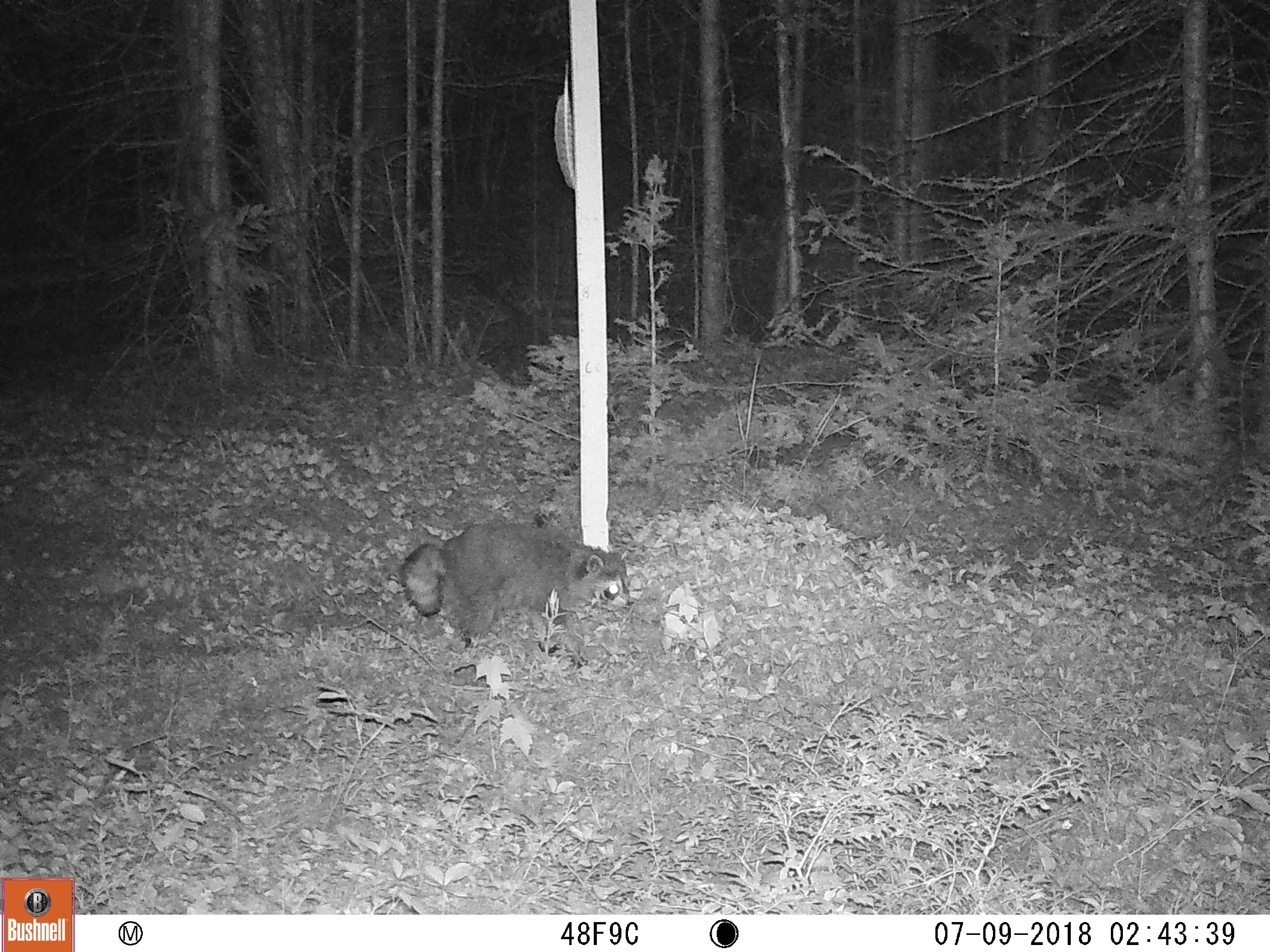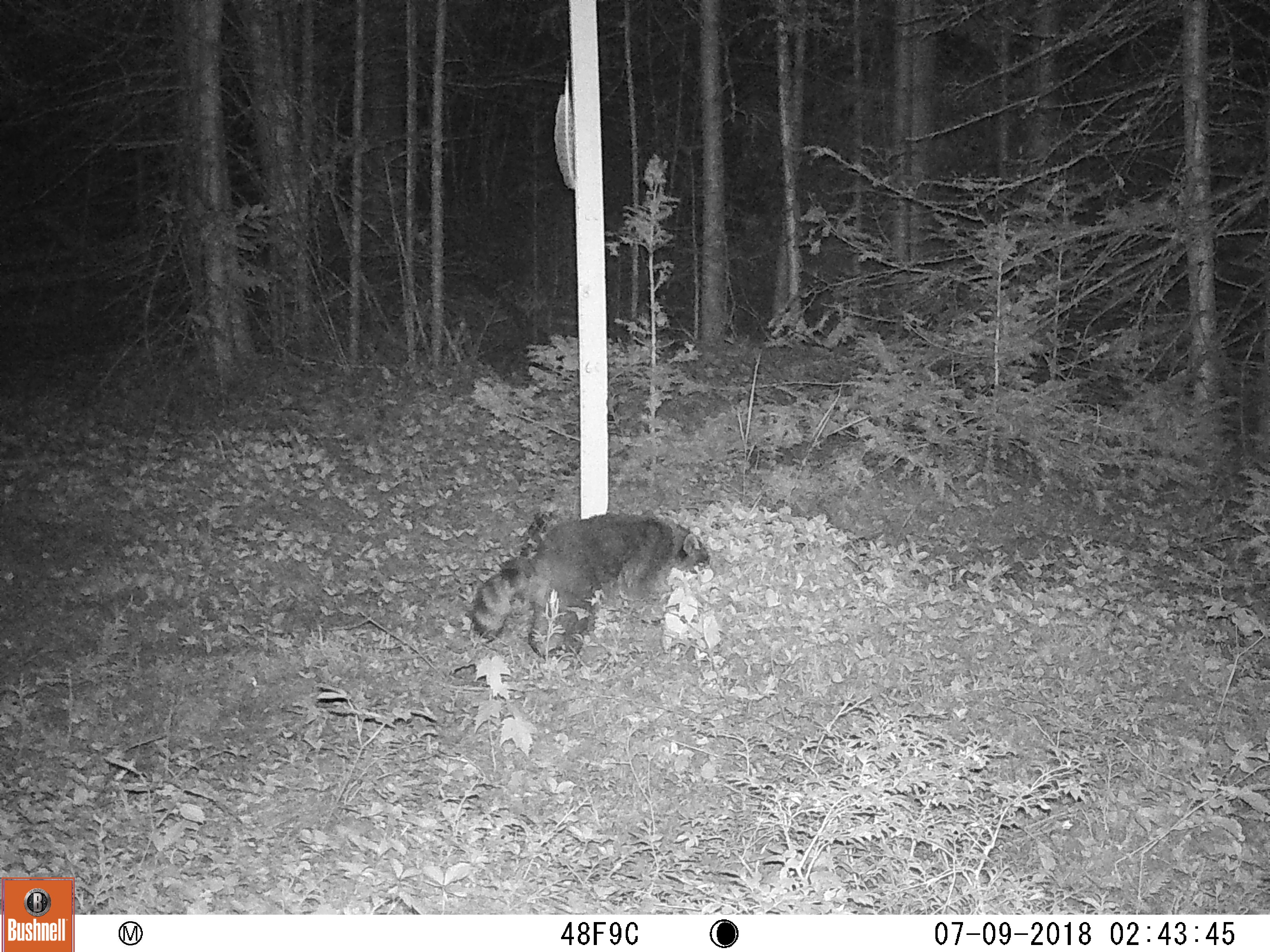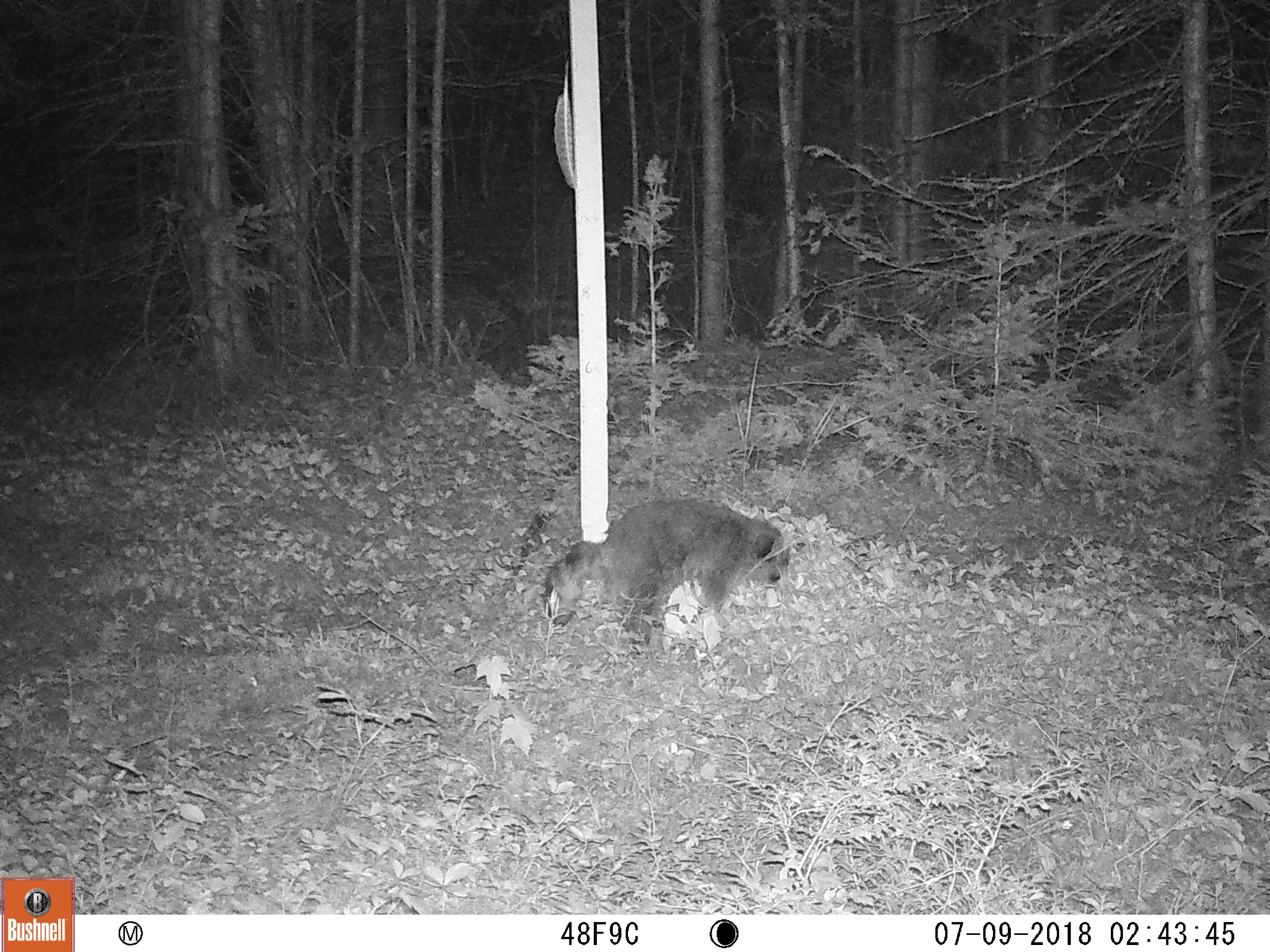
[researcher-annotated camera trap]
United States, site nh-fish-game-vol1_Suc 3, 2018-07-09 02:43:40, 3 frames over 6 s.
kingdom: Animalia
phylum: Chordata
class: Mammalia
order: Carnivora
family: Procyonidae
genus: Procyon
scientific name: Procyon lotor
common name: raccoon